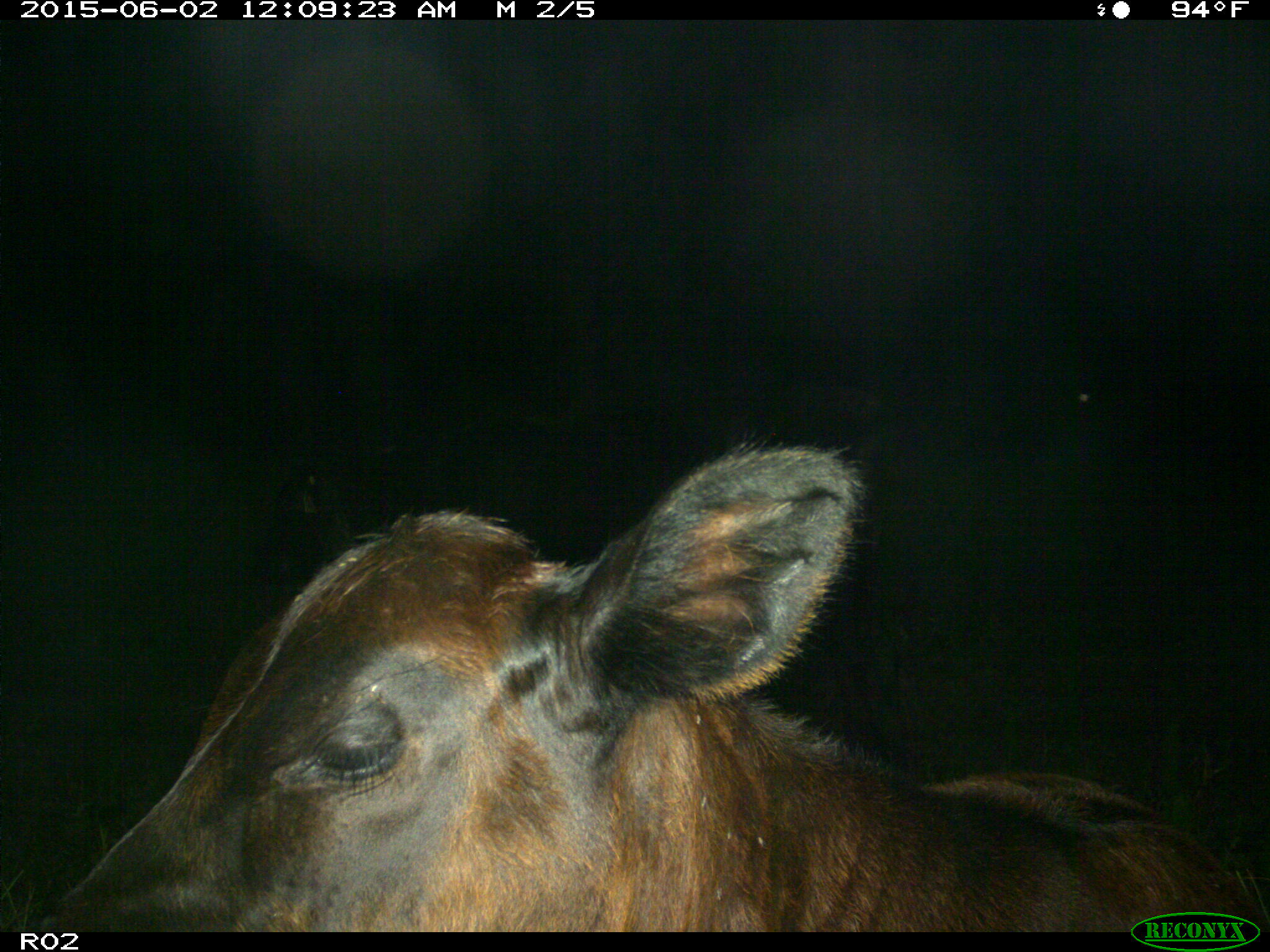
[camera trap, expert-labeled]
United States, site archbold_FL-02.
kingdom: Animalia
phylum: Chordata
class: Mammalia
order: Artiodactyla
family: Bovidae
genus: Bos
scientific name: Bos taurus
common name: domestic cow